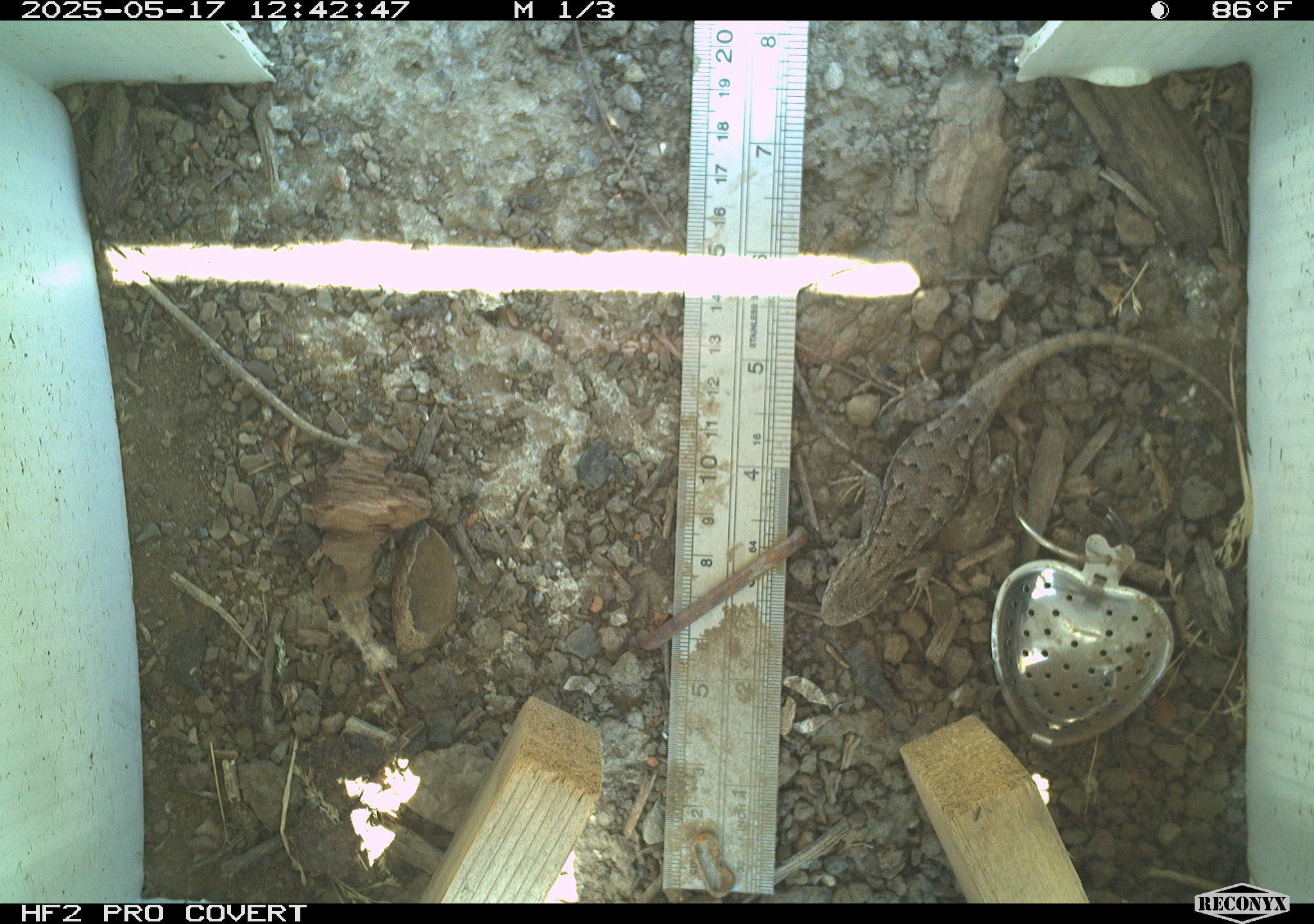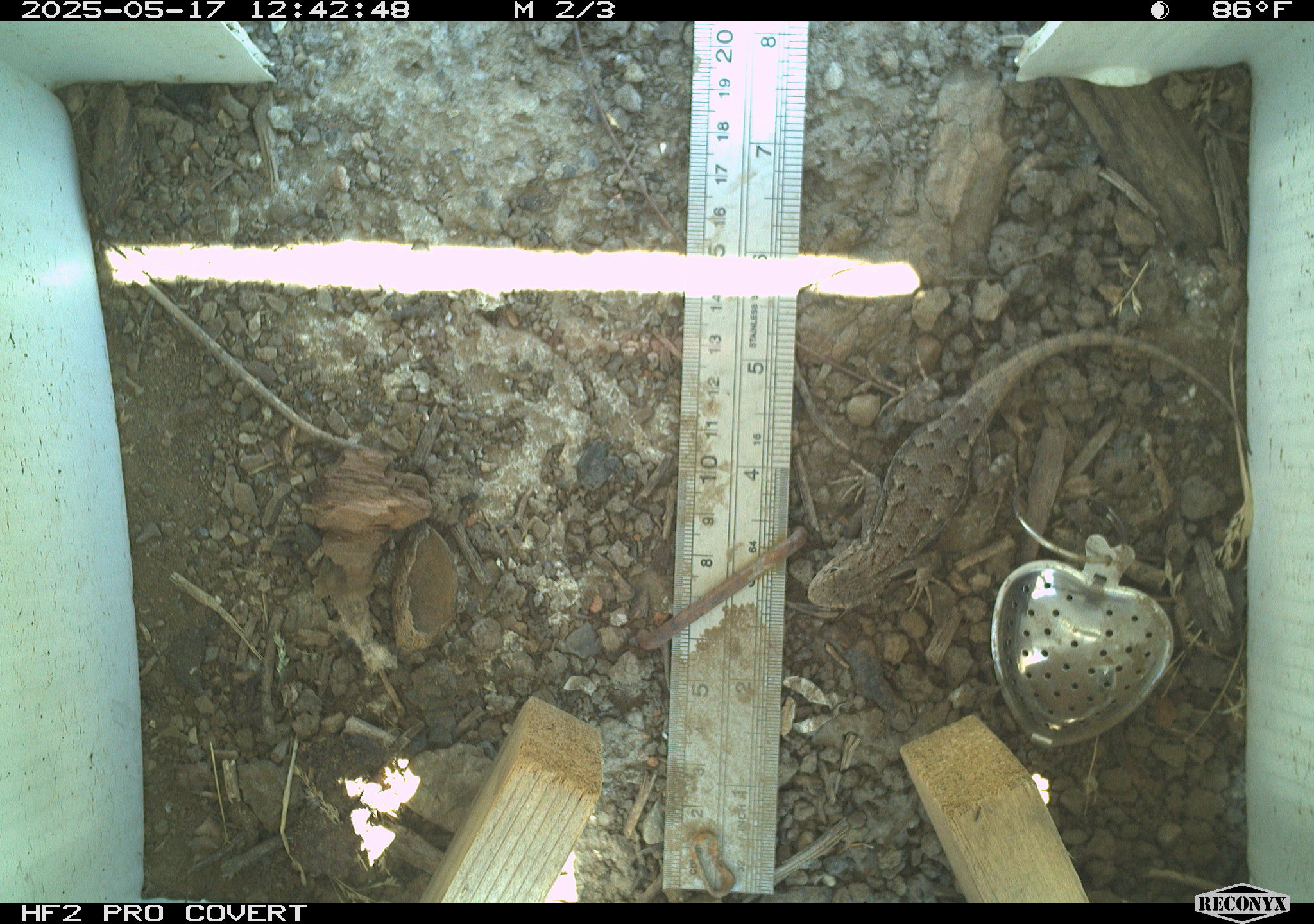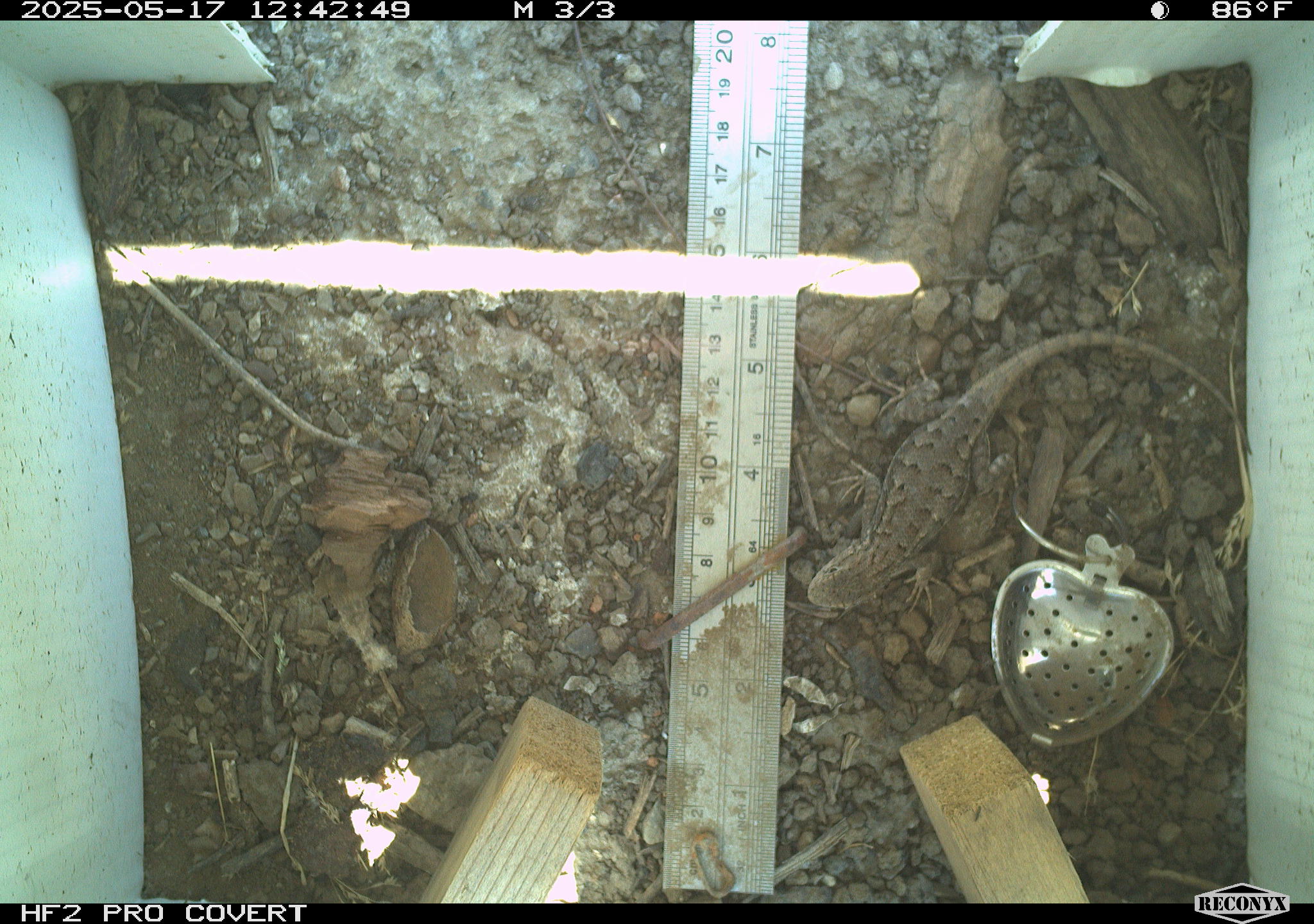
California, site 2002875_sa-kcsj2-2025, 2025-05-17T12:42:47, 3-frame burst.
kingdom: Animalia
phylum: Chordata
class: Reptilia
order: Squamata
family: Phrynosomatidae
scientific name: Phrynosomatidae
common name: north american spiny lizards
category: sceloporus/uta species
Sceloporus/uta species (north american spiny lizards) (Phrynosomatidae).